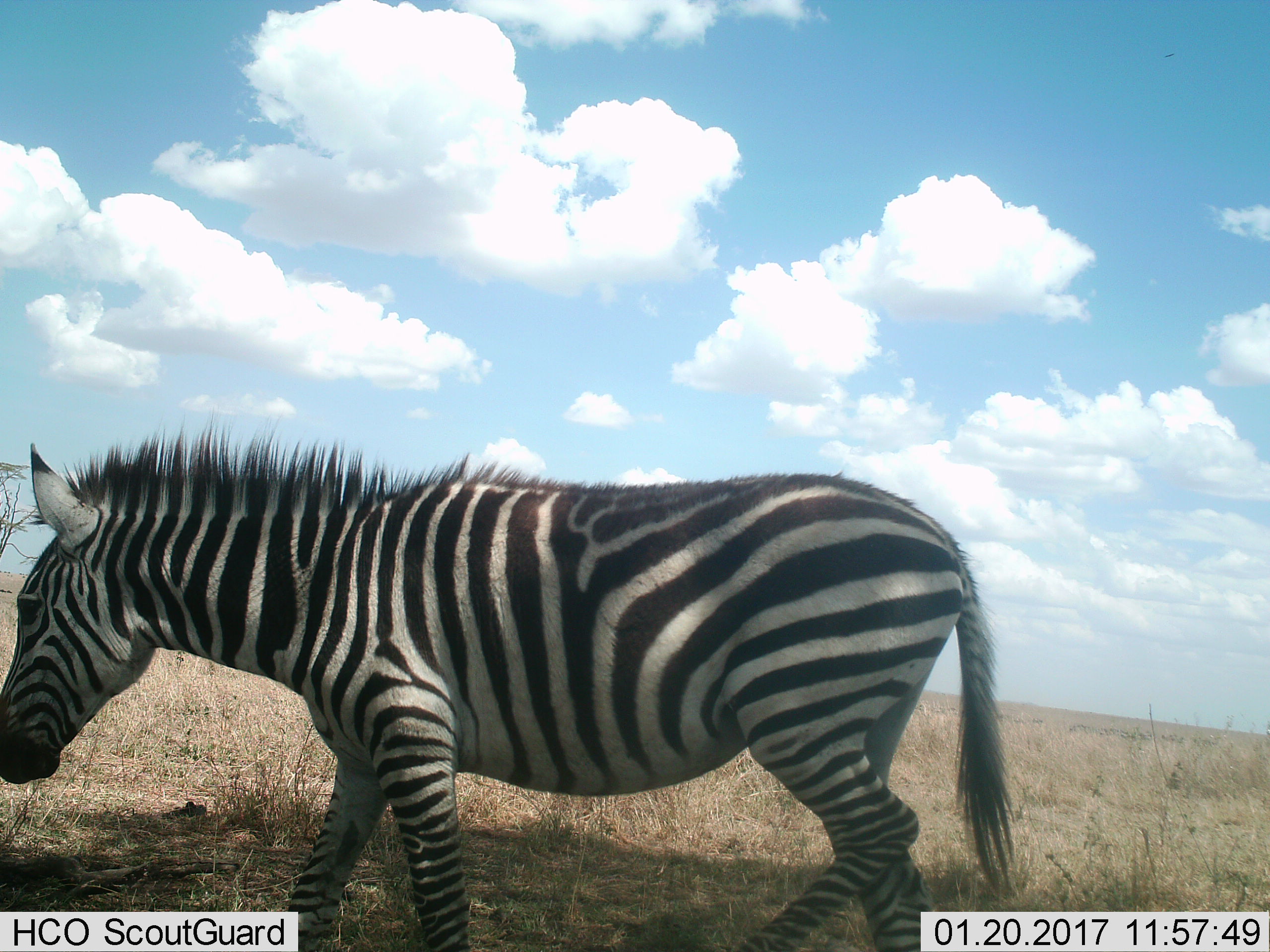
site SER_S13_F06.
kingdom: Animalia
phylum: Chordata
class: Mammalia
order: Perissodactyla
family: Equidae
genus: Equus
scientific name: Equus quagga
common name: plains zebra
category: zebraplains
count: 1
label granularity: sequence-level